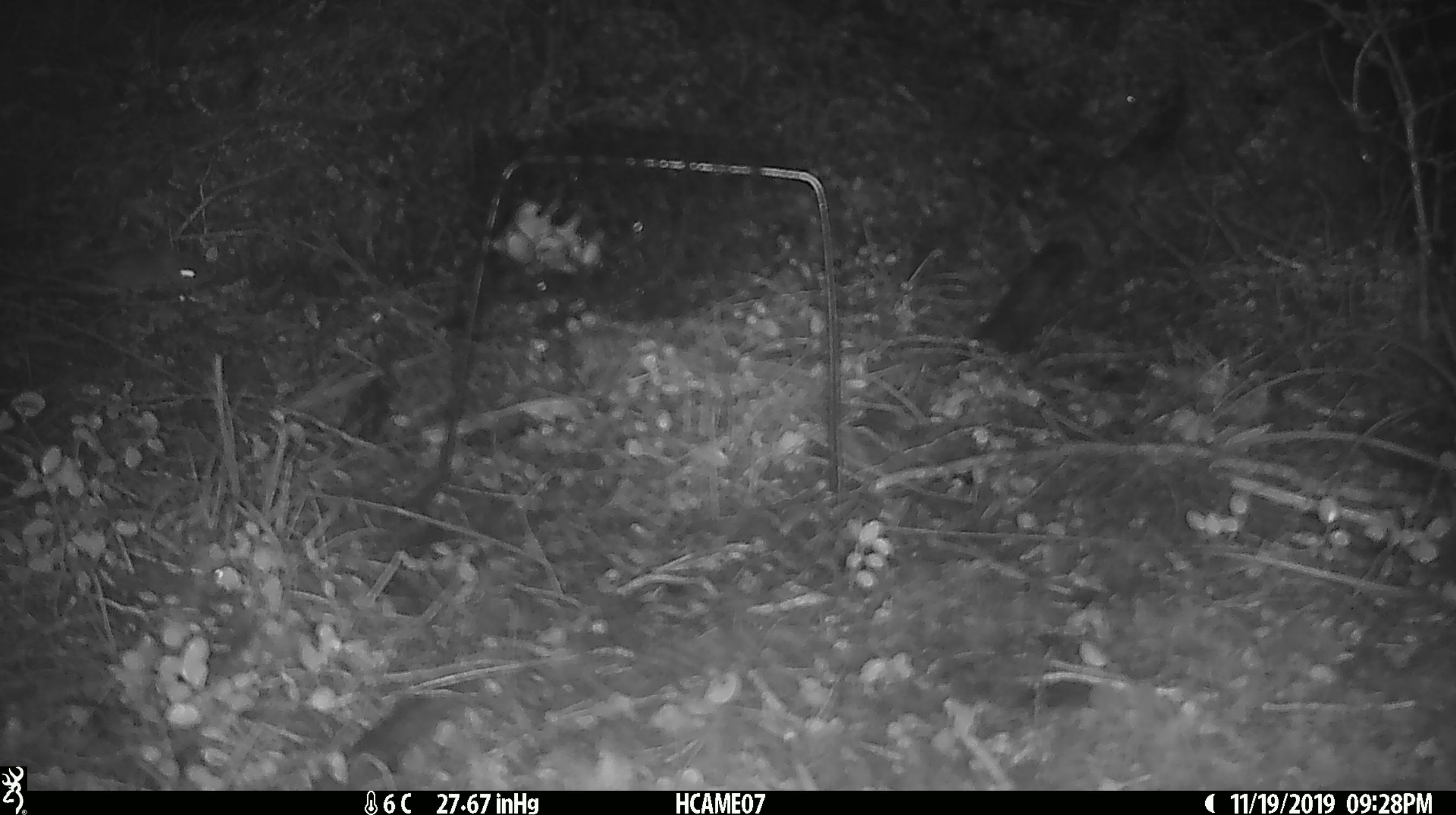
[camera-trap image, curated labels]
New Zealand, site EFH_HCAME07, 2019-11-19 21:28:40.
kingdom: Animalia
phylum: Chordata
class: Mammalia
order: Rodentia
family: Muridae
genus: Mus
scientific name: Mus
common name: mouse